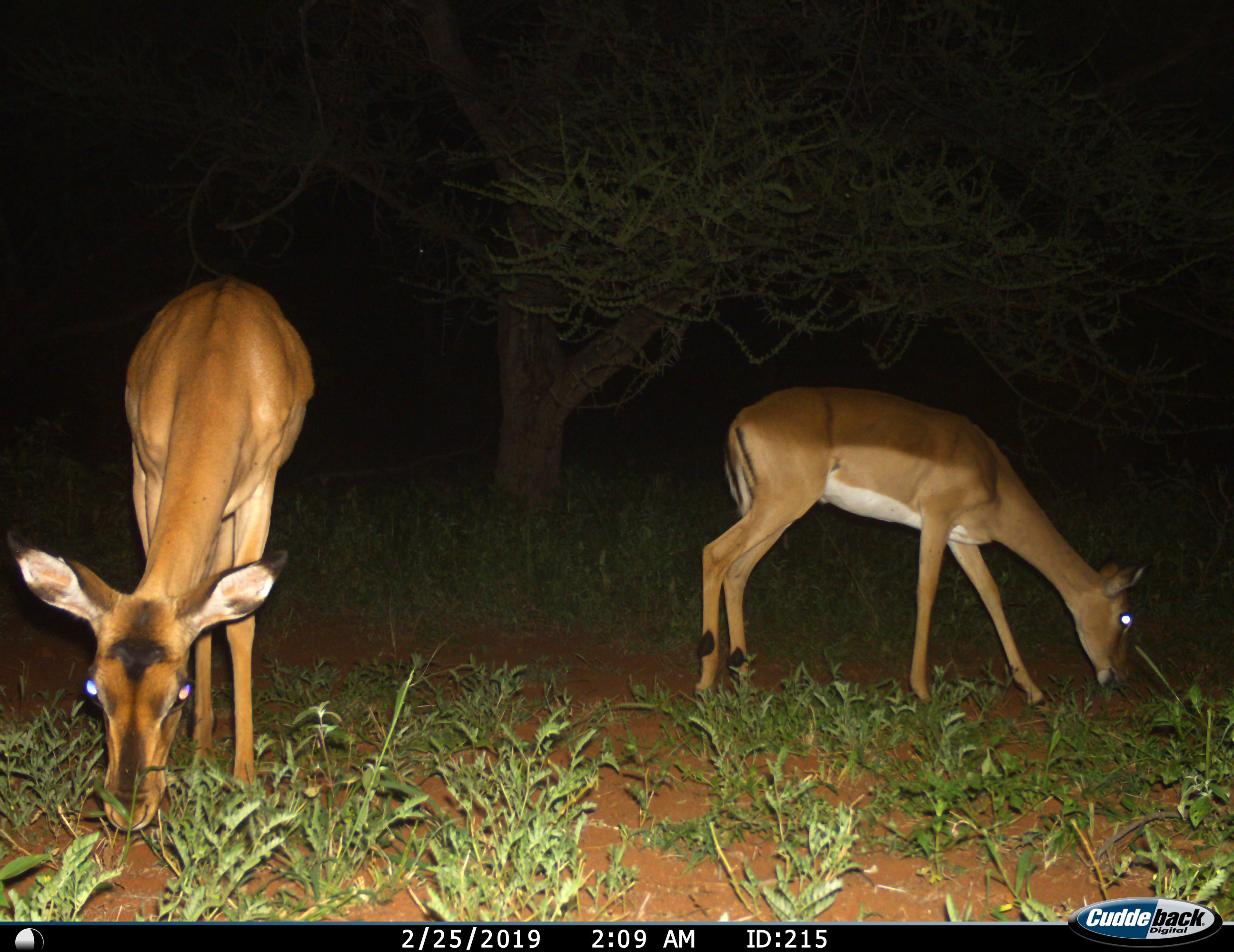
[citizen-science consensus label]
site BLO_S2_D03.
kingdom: Animalia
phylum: Chordata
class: Mammalia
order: Artiodactyla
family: Bovidae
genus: Aepyceros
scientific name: Aepyceros melampus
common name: impala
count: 2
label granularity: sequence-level